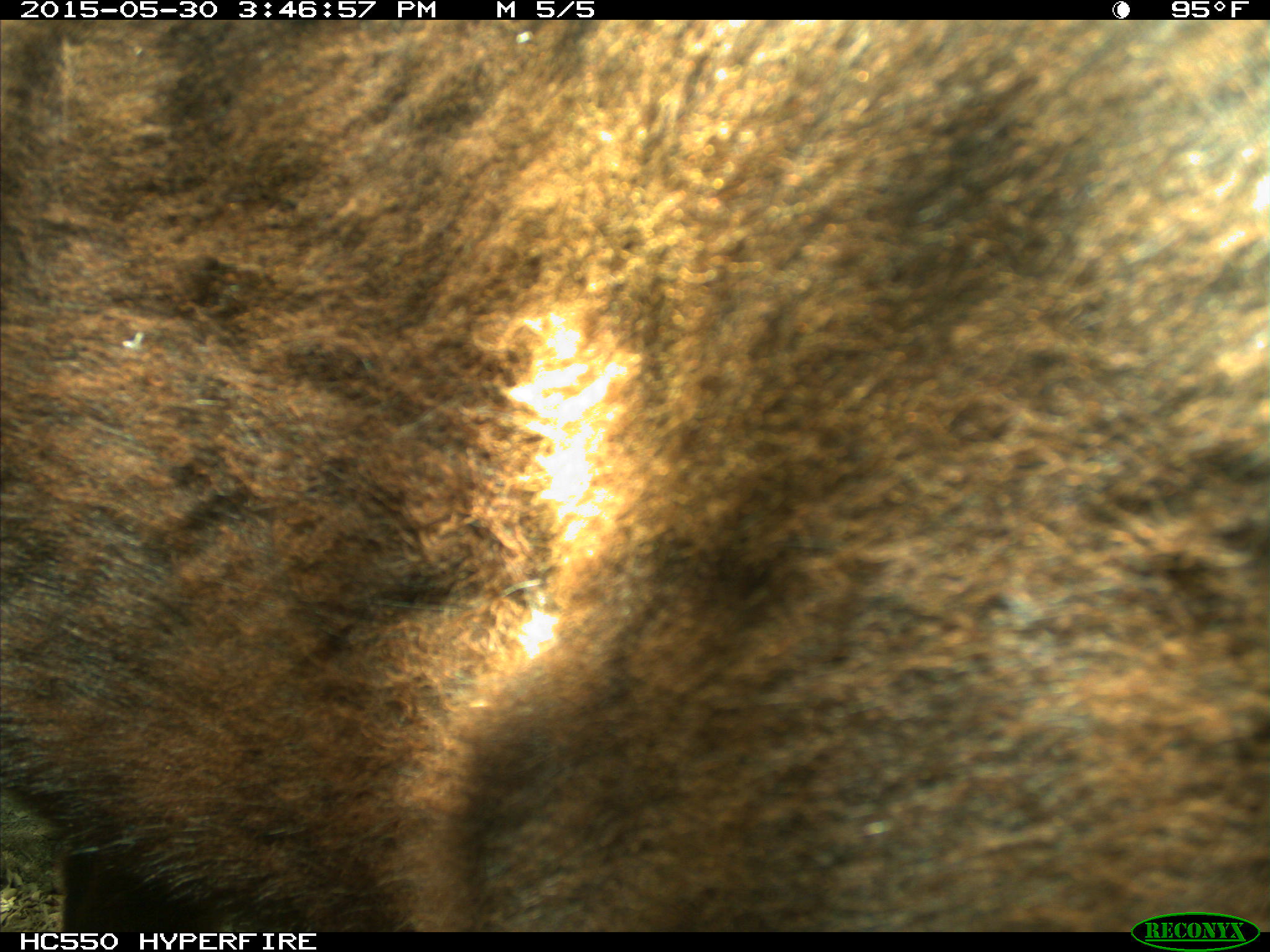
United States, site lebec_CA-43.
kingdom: Animalia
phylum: Chordata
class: Mammalia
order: Artiodactyla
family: Bovidae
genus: Bos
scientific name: Bos taurus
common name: domestic cow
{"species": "Bos taurus (domestic cow)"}